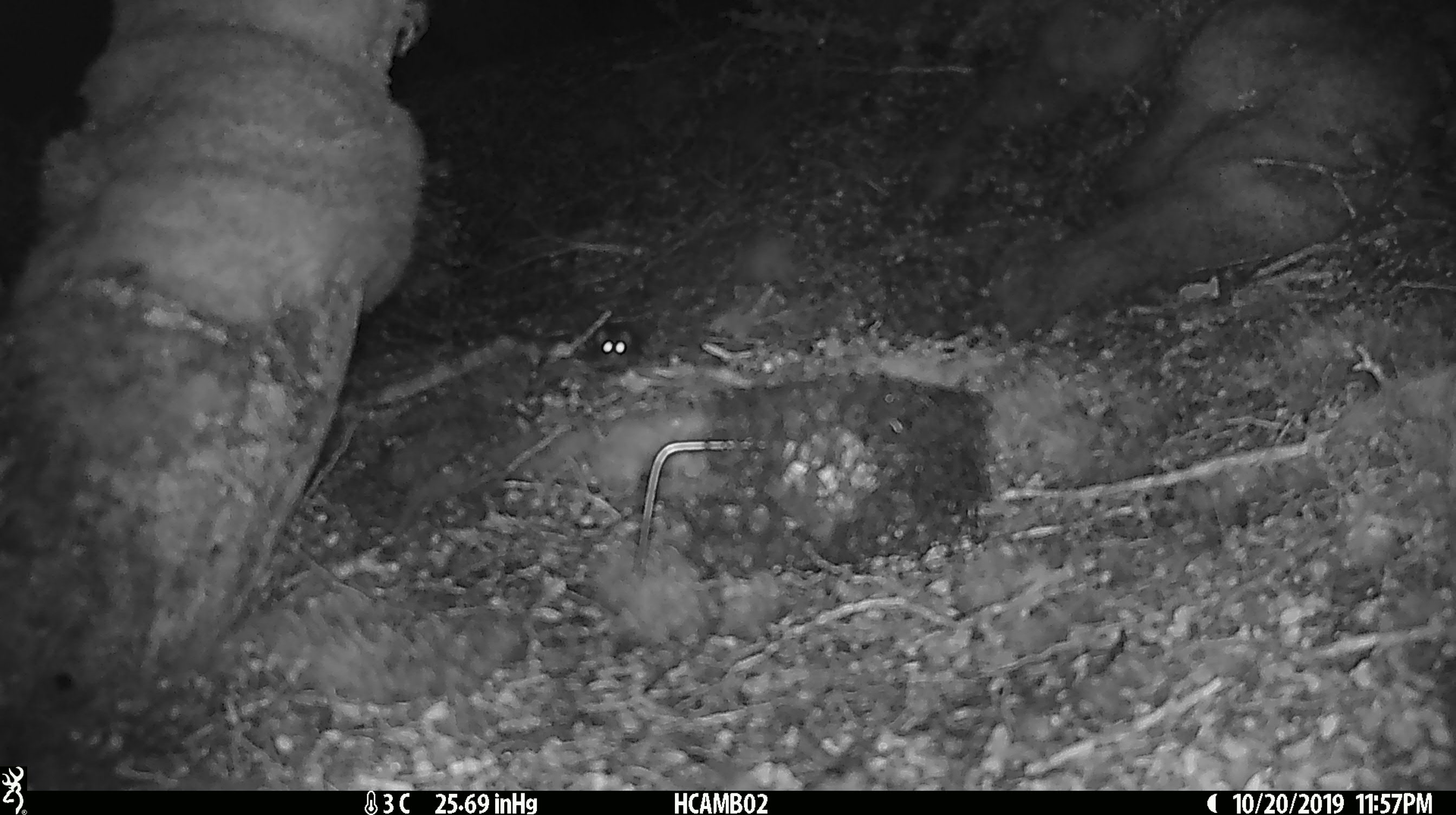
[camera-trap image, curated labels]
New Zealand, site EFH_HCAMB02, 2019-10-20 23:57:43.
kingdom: Animalia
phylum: Chordata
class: Mammalia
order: Rodentia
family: Muridae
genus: Mus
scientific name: Mus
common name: mouse